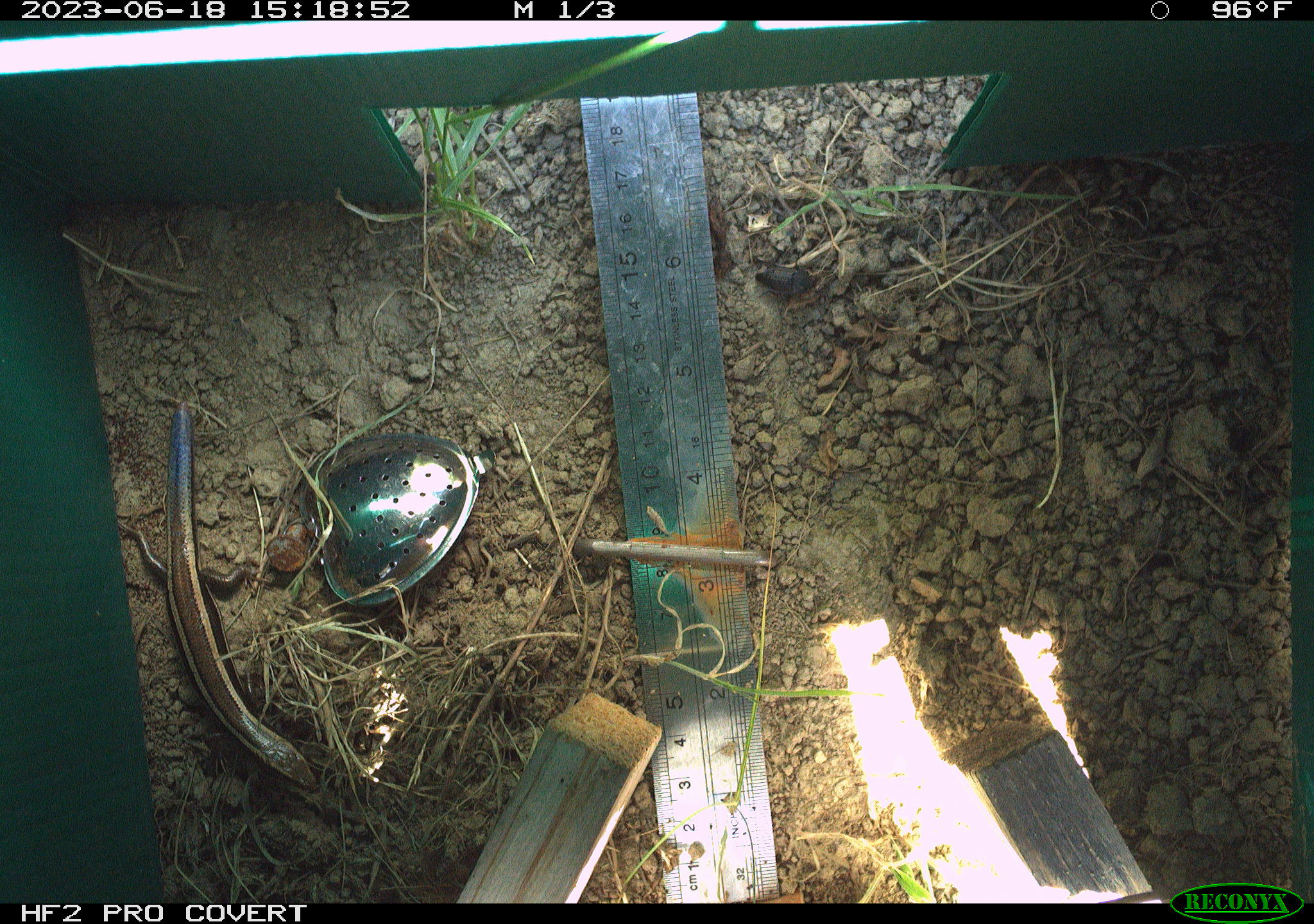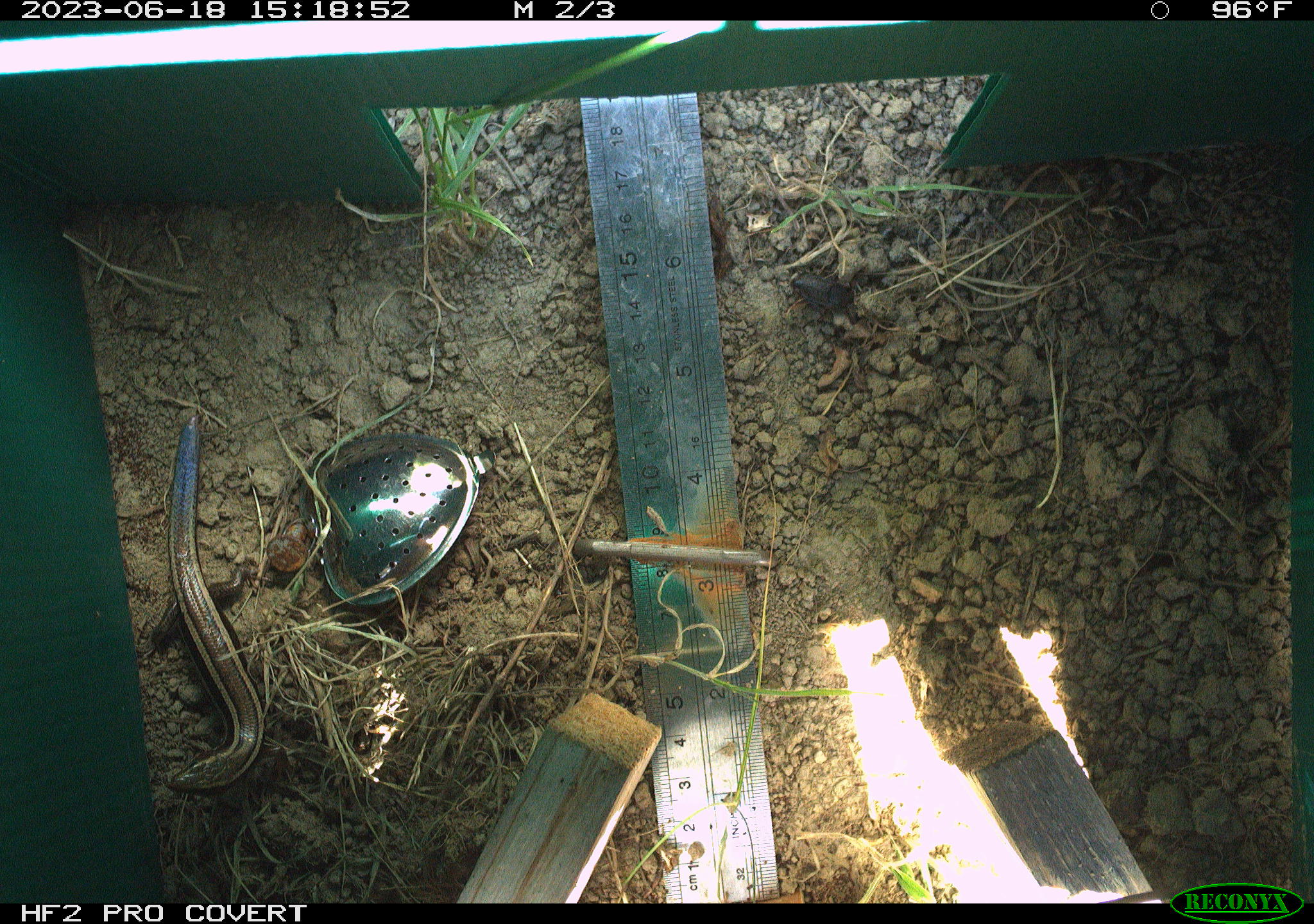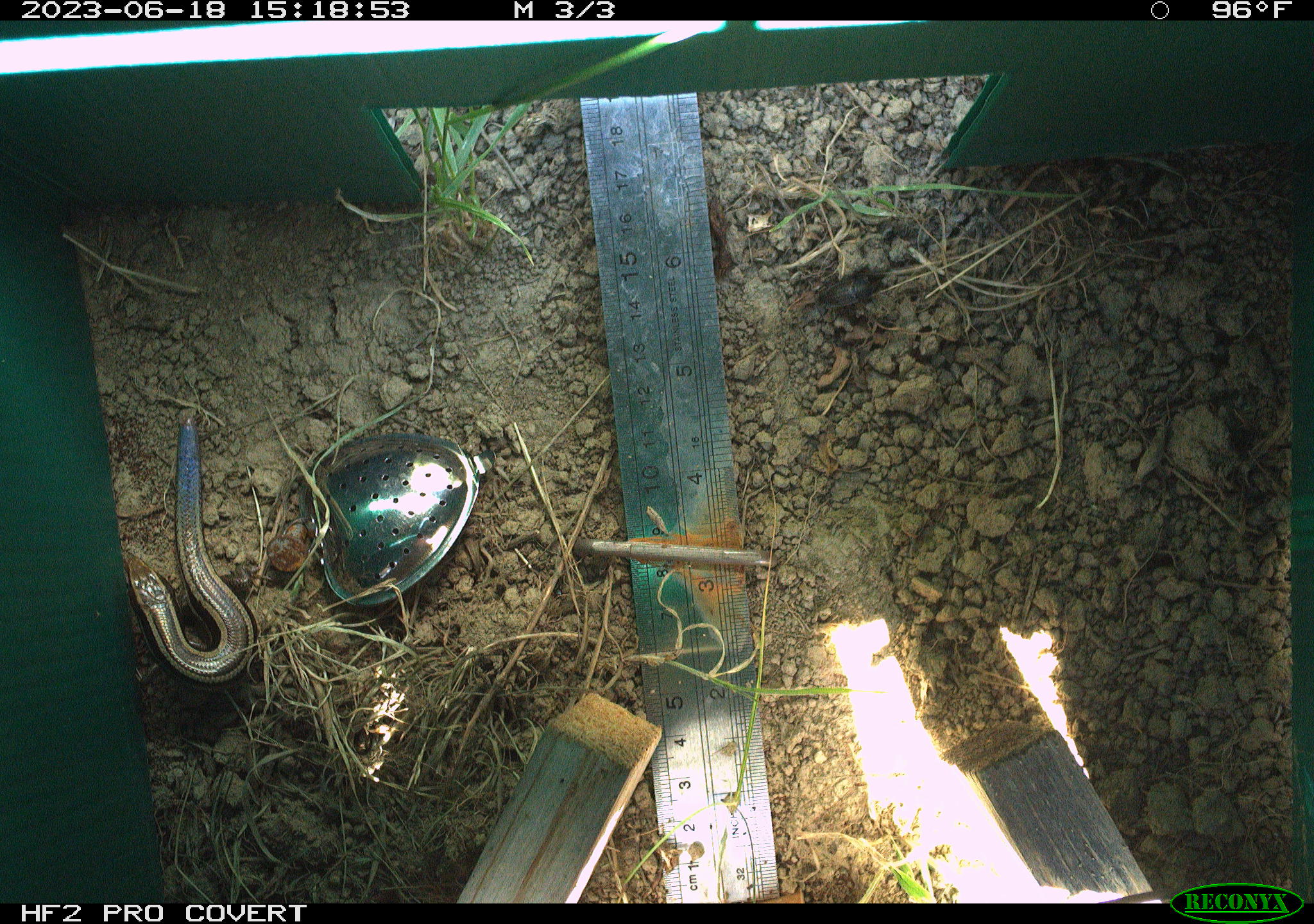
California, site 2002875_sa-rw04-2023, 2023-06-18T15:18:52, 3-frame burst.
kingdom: Animalia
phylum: Chordata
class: Reptilia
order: Squamata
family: Scincidae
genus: Plestiodon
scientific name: Plestiodon skiltonianus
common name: western skink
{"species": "western skink (Plestiodon skiltonianus)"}